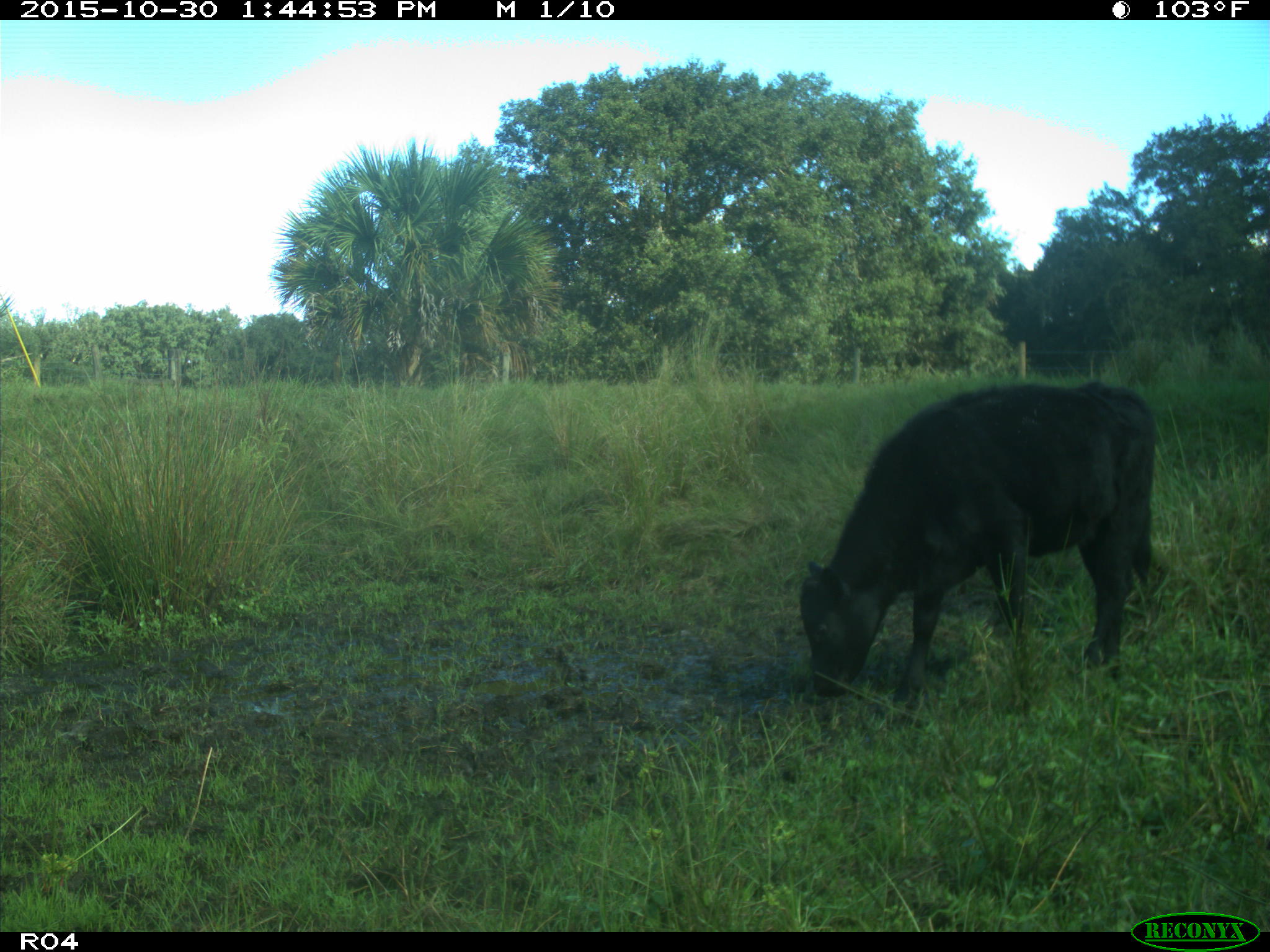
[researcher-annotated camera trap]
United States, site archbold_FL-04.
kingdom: Animalia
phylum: Chordata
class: Mammalia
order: Artiodactyla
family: Bovidae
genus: Bos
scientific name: Bos taurus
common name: domestic cow